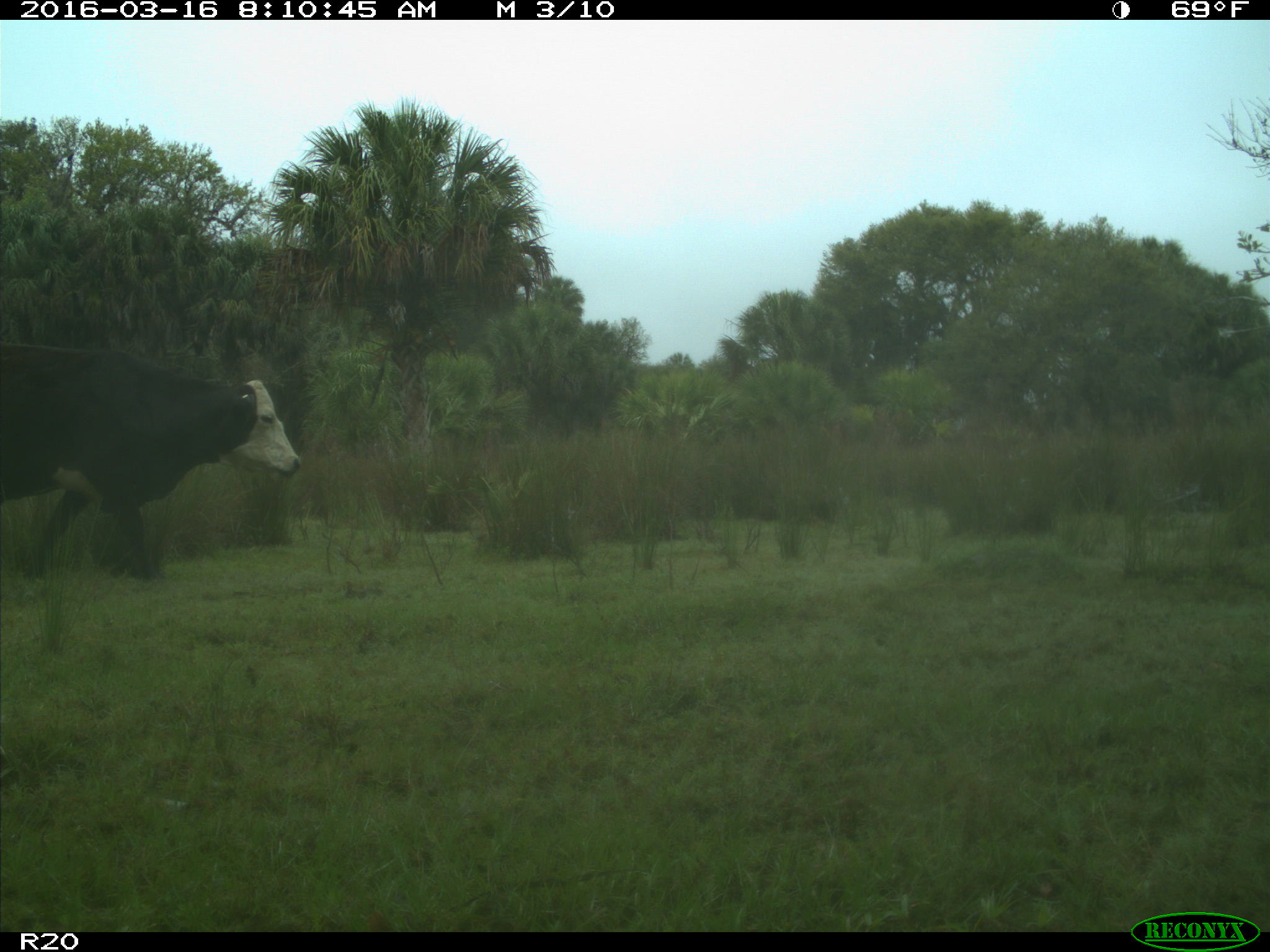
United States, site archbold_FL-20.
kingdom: Animalia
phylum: Chordata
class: Mammalia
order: Artiodactyla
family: Bovidae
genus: Bos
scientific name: Bos taurus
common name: domestic cow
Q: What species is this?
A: Bos taurus (domestic cow).